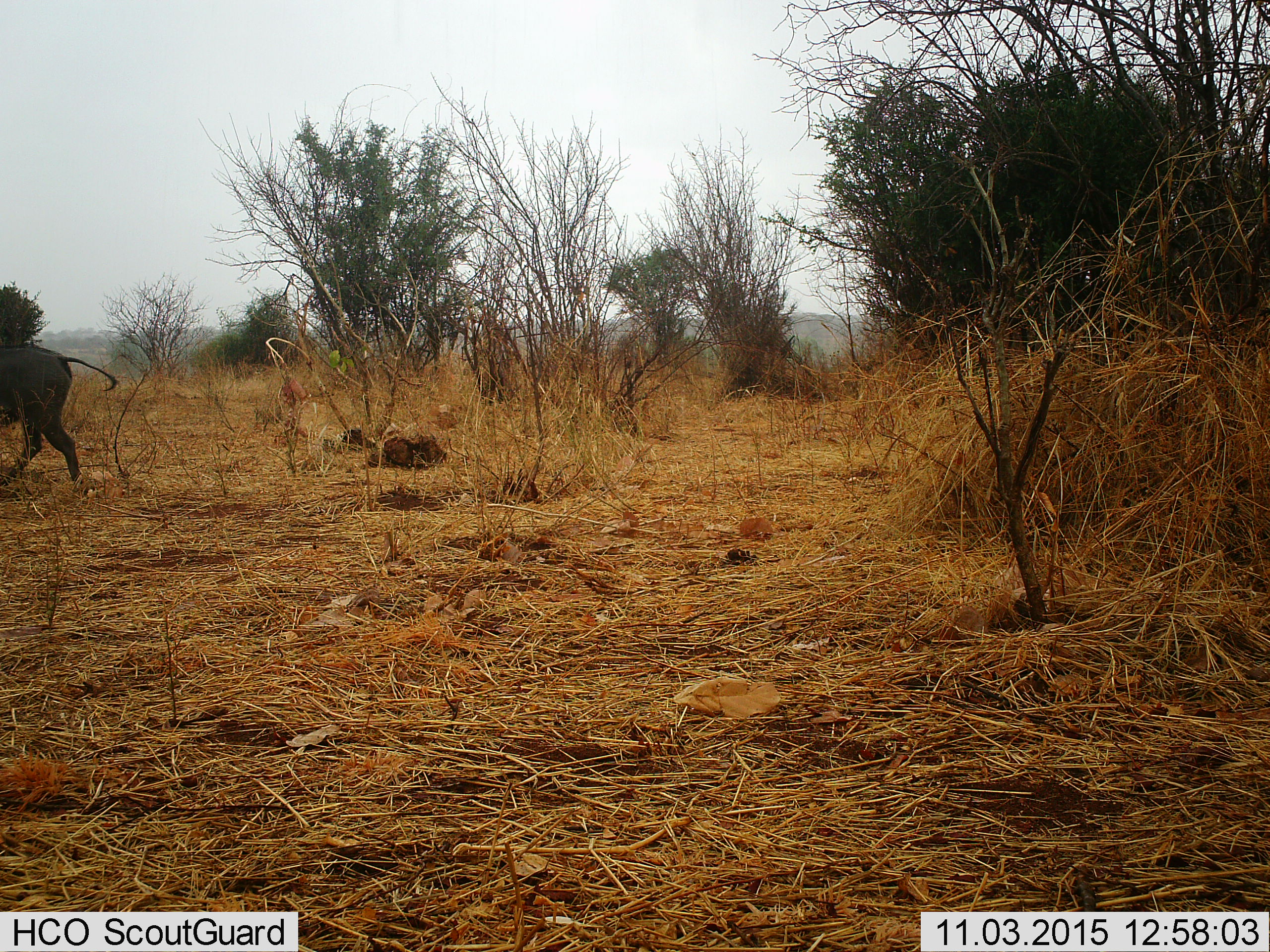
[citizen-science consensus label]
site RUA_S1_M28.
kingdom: Animalia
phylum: Chordata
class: Mammalia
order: Artiodactyla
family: Suidae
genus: Phacochoerus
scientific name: Phacochoerus africanus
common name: warthog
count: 1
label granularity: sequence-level